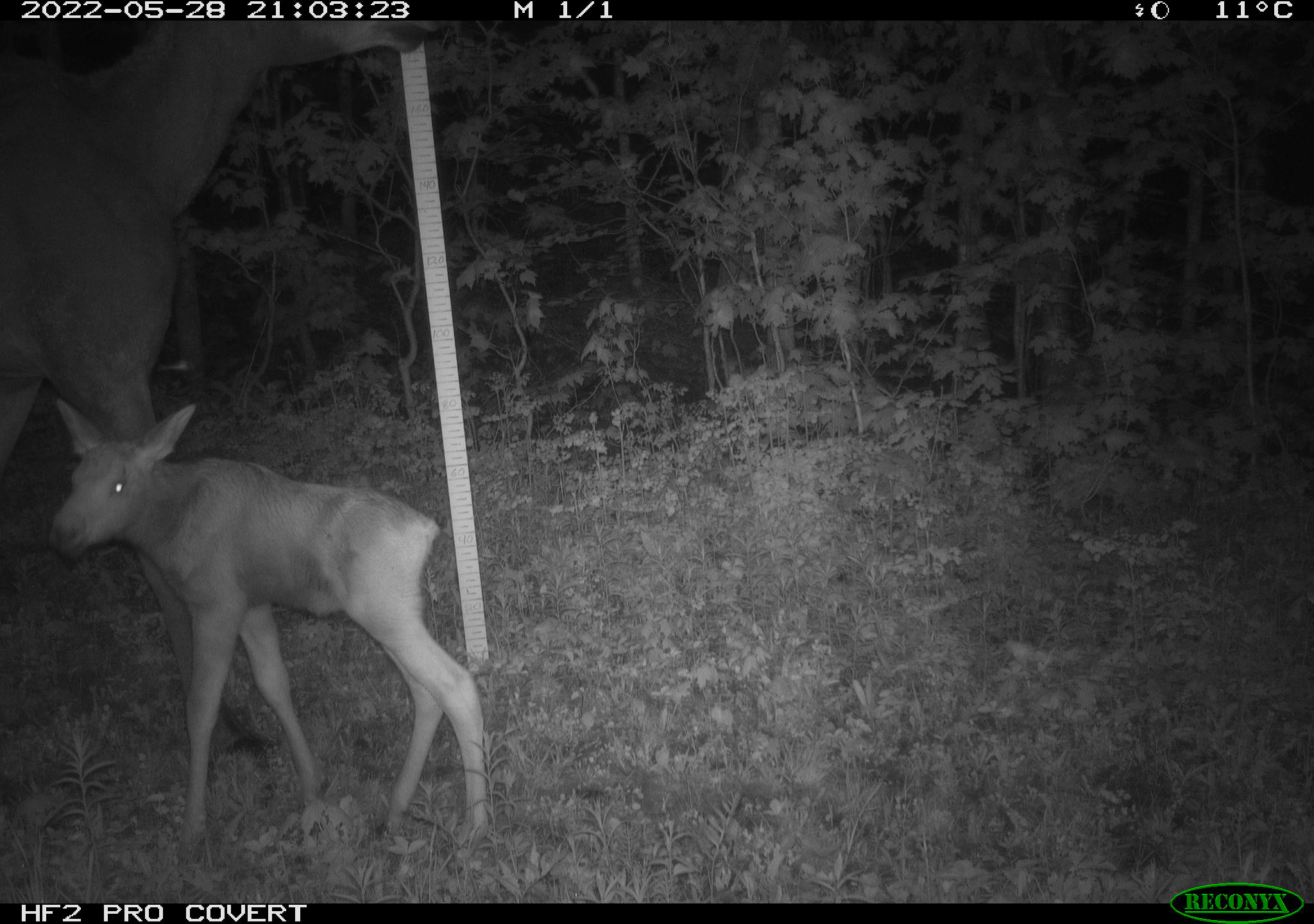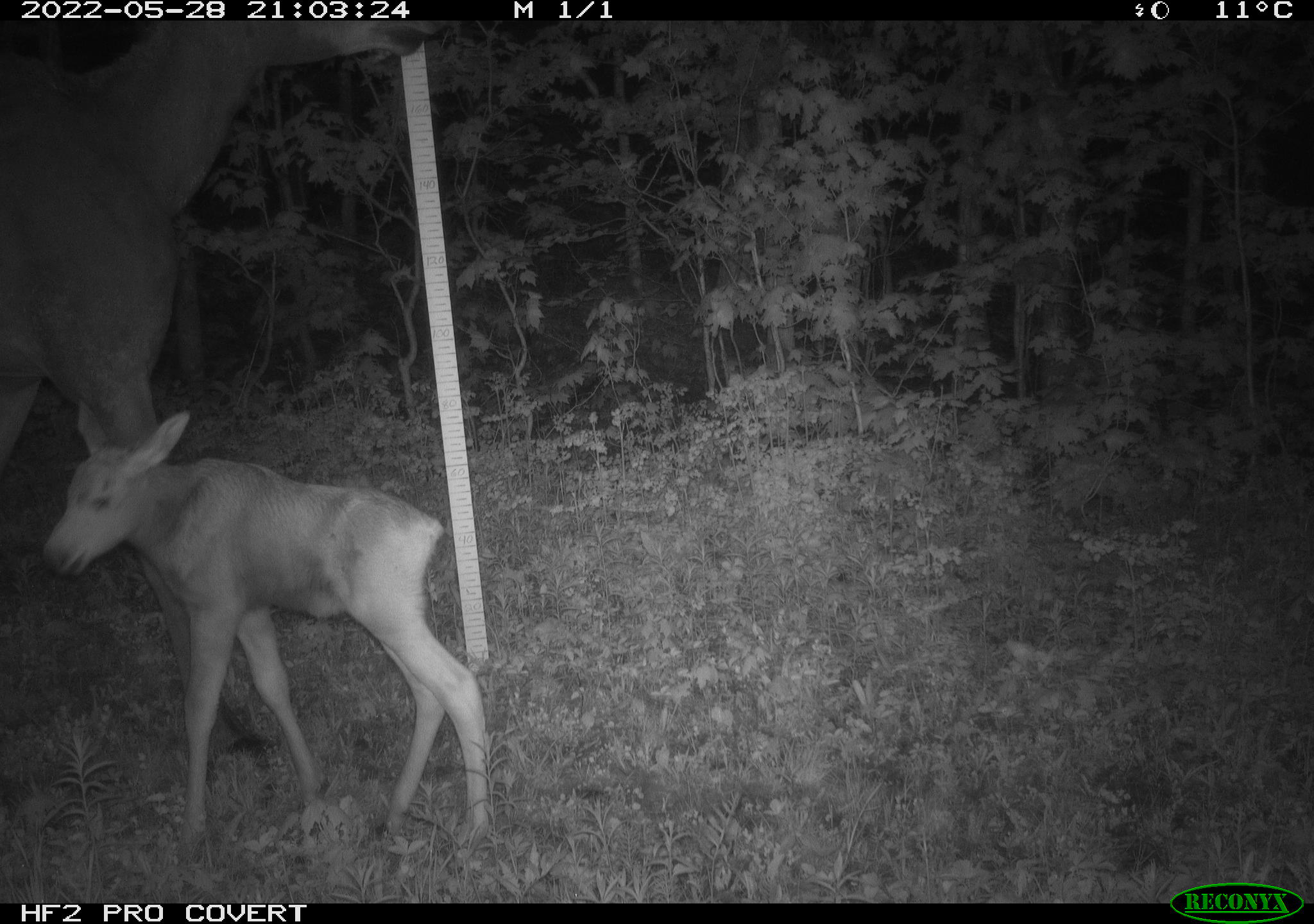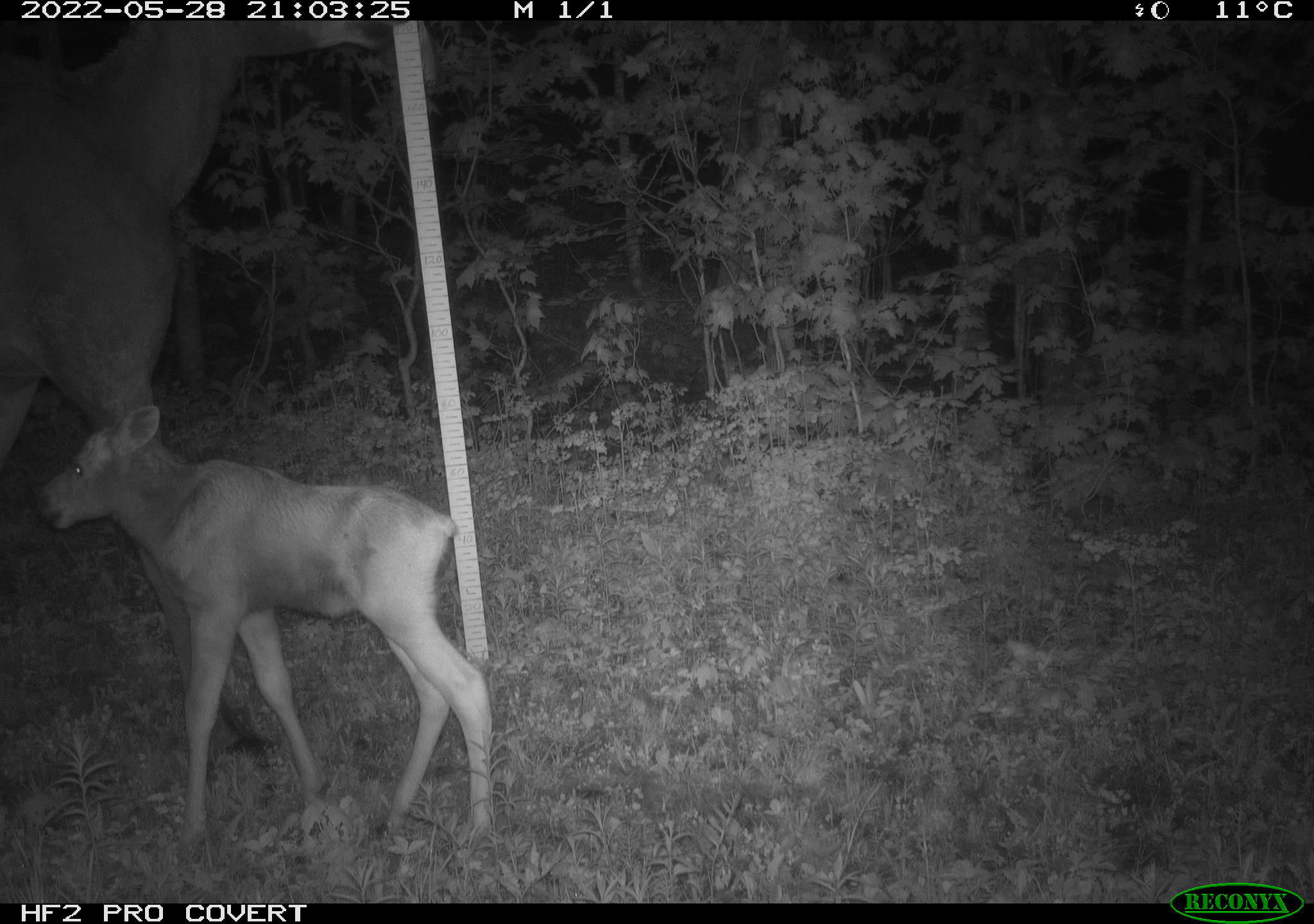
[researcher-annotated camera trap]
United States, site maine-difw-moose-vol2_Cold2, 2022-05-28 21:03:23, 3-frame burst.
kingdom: Animalia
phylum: Chordata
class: Mammalia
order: Artiodactyla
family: Cervidae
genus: Alces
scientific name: Alces alces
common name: moose